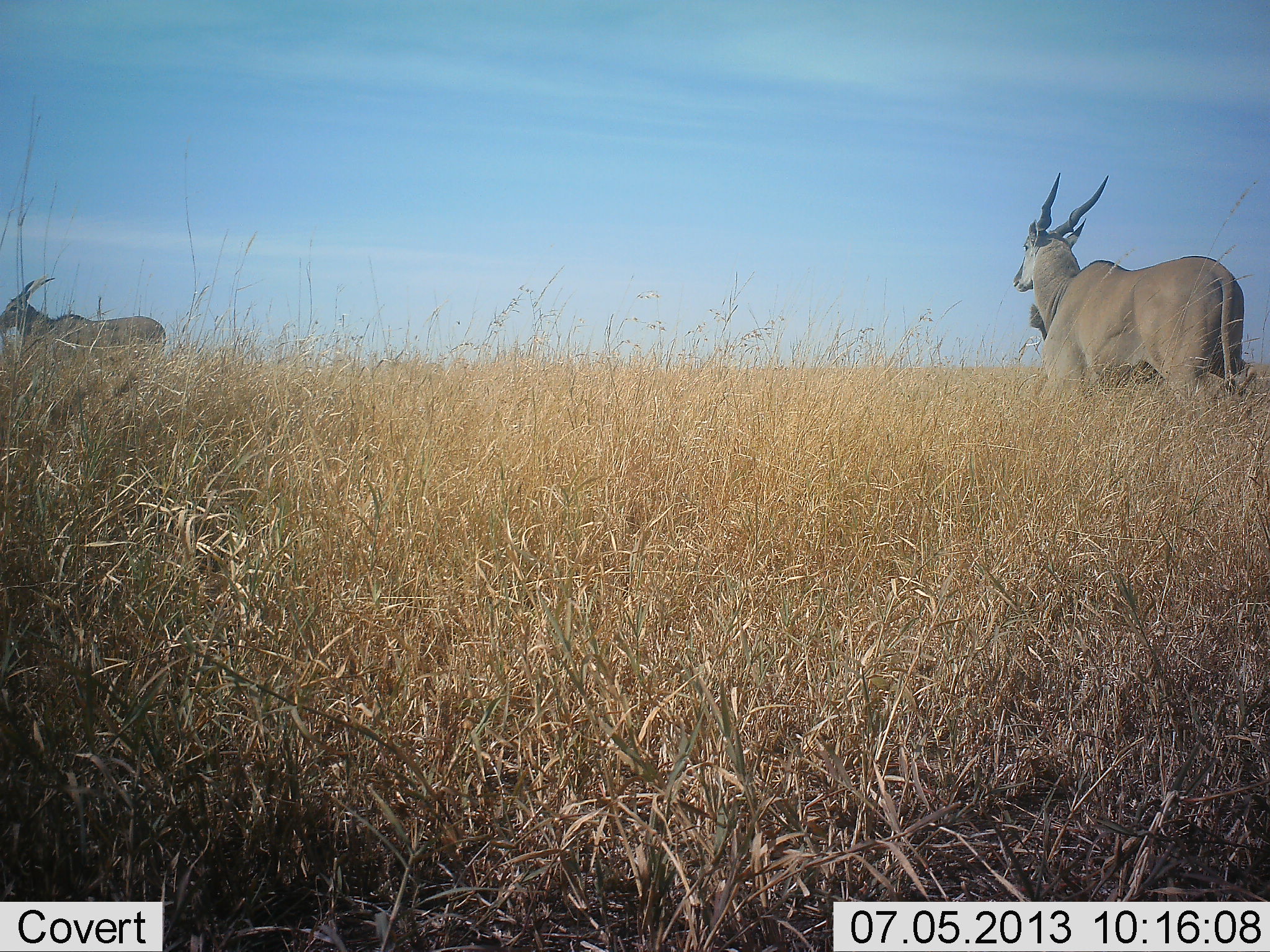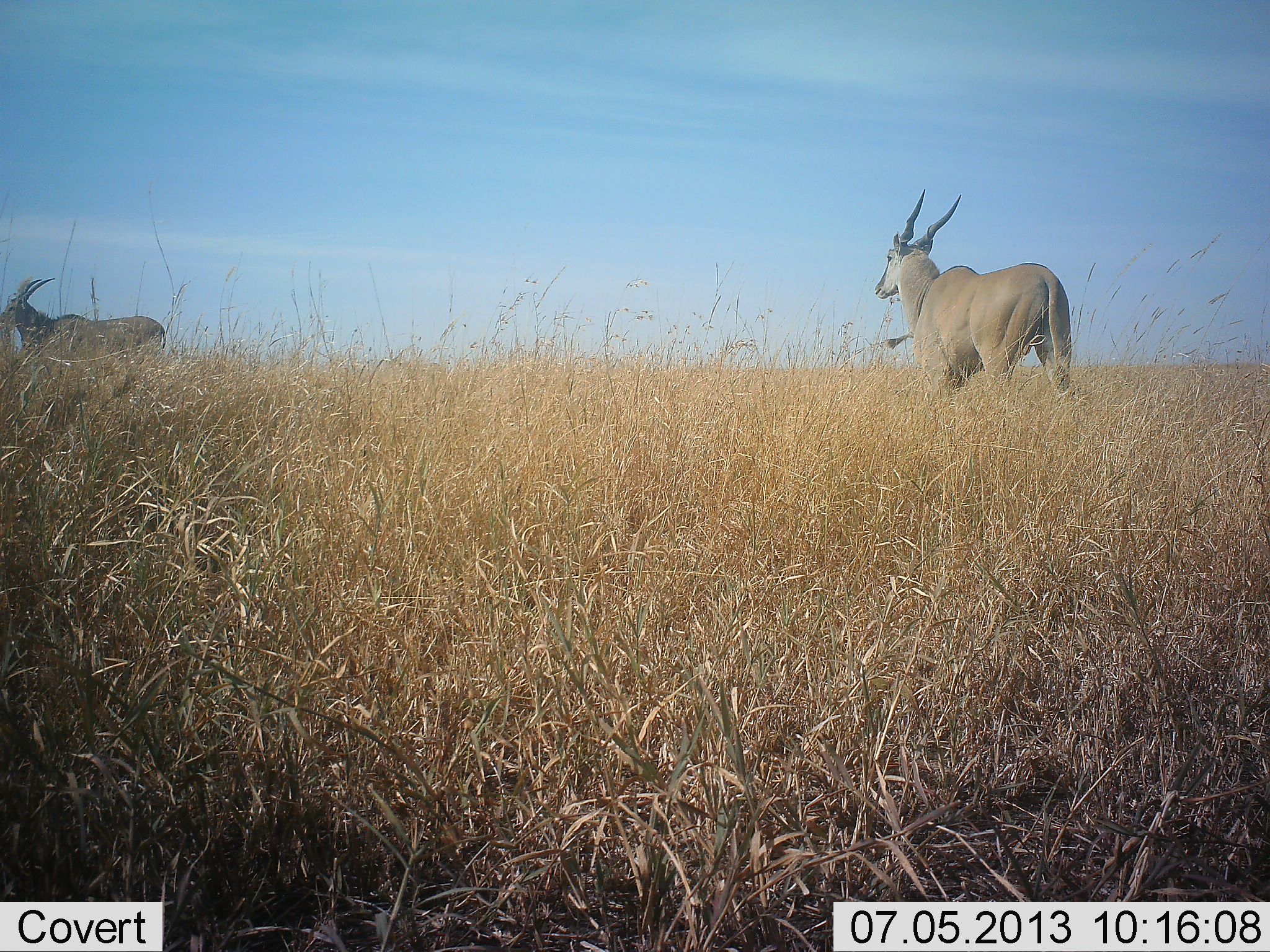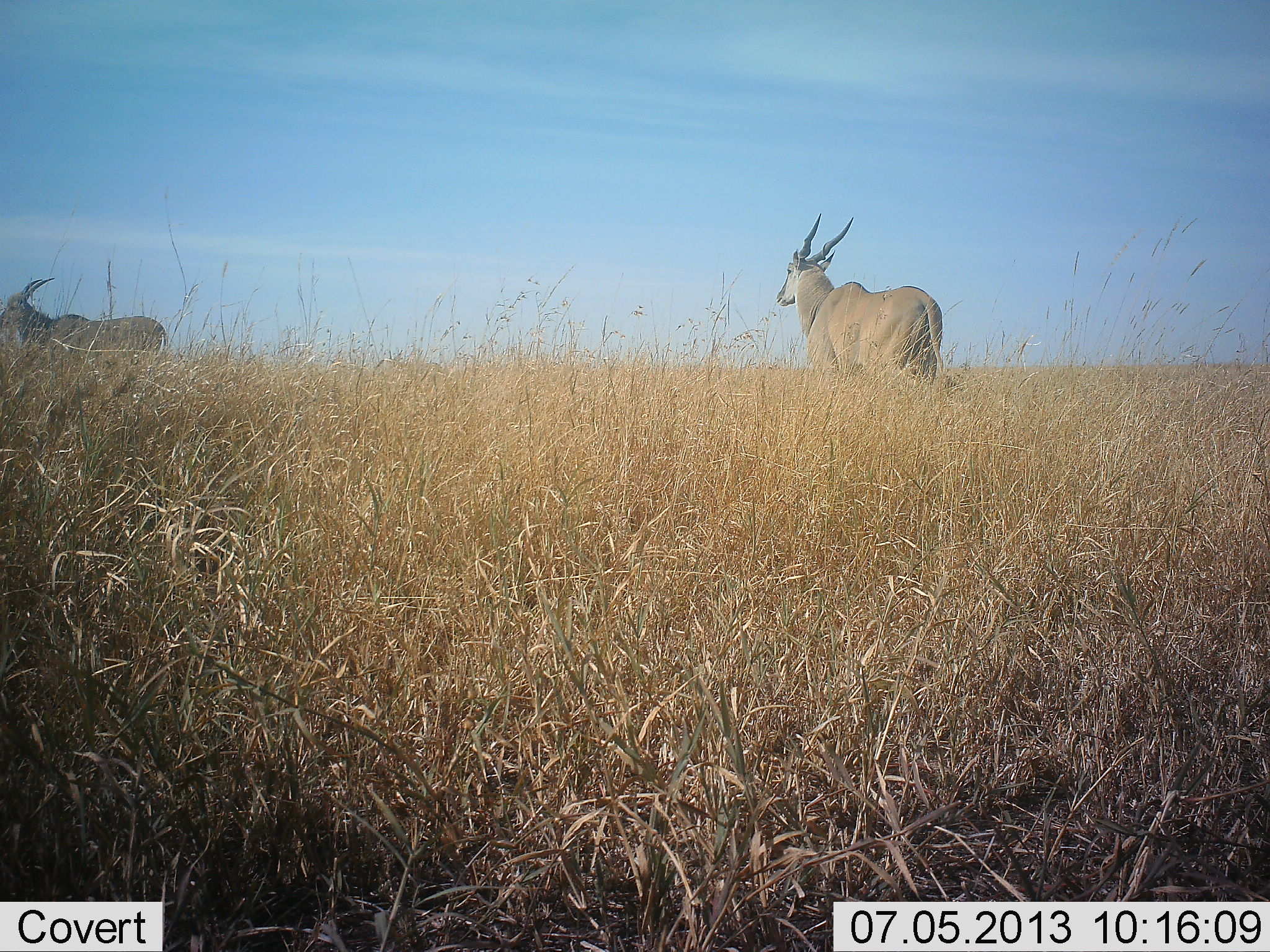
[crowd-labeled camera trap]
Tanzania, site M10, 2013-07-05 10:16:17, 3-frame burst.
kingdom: Animalia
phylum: Chordata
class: Mammalia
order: Artiodactyla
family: Bovidae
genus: Tragelaphus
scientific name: Tragelaphus oryx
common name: eland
Eland (Tragelaphus oryx), count 2. Behavior (volunteer vote fractions): standing 71%, resting 0%, moving 100%, interacting 0%. Young present (vote fraction): 0%. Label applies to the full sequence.